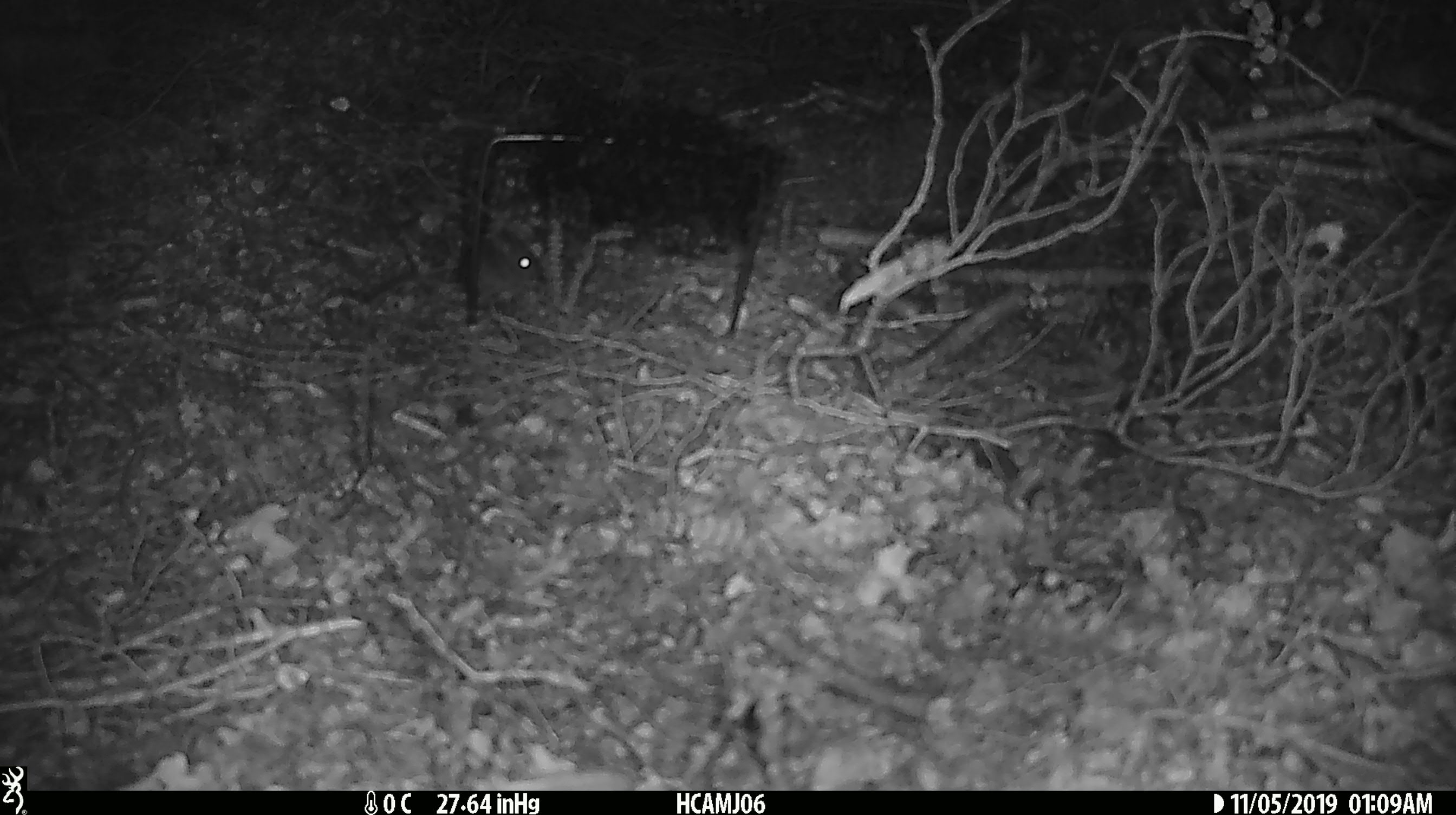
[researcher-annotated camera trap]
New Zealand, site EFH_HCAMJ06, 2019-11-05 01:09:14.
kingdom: Animalia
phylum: Chordata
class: Mammalia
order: Rodentia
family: Muridae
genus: Mus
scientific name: Mus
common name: mouse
Mouse (Mus).